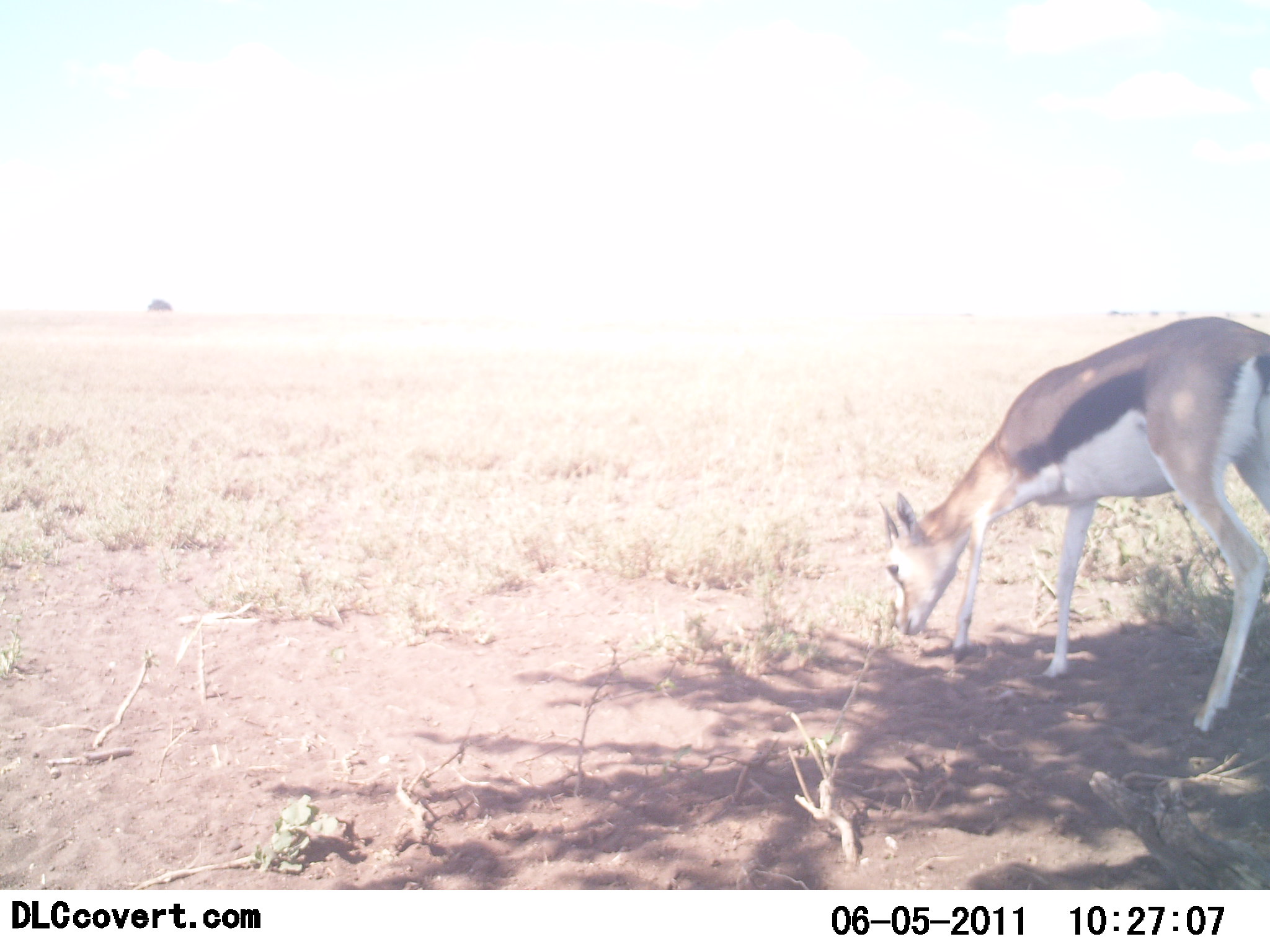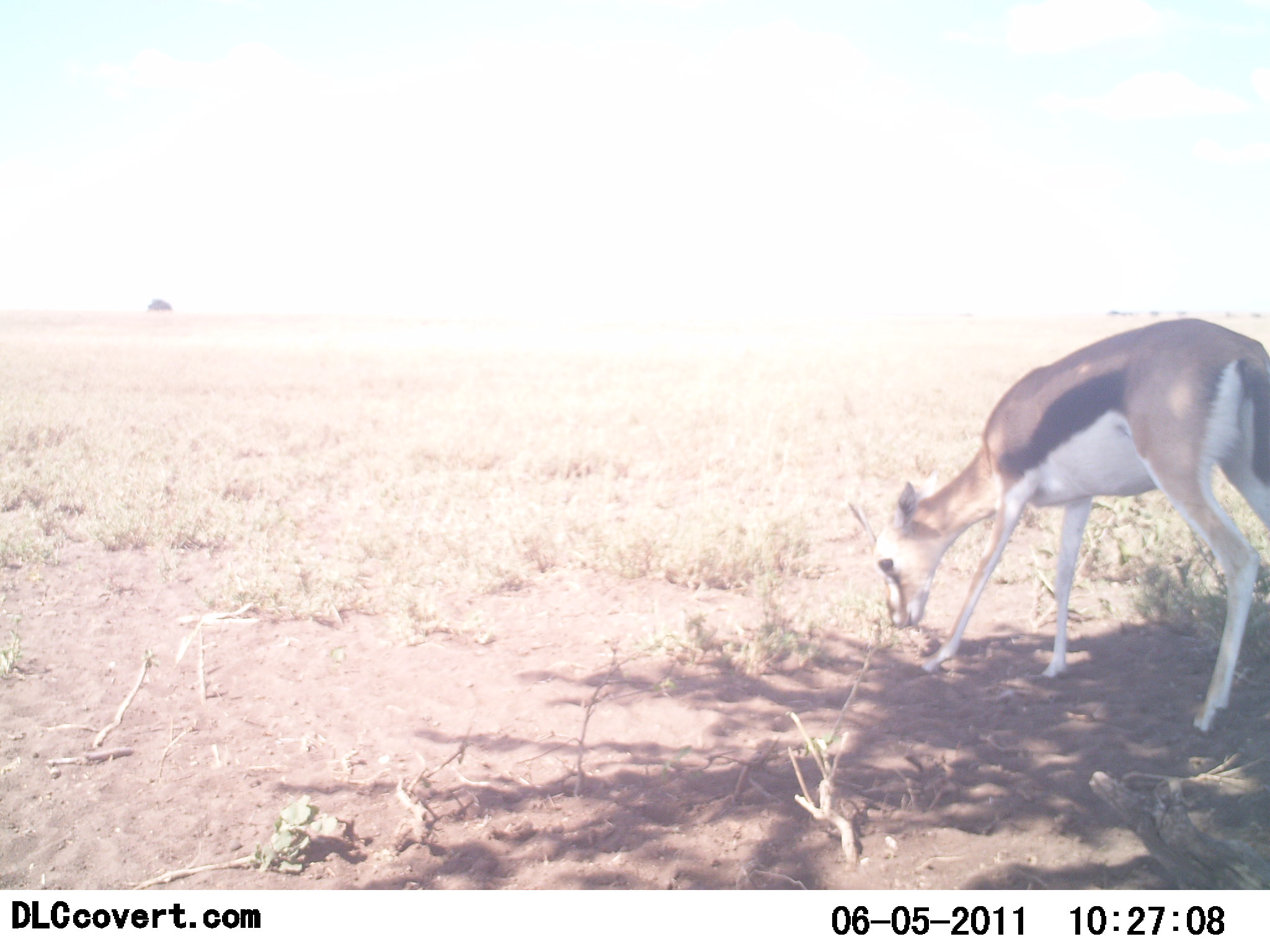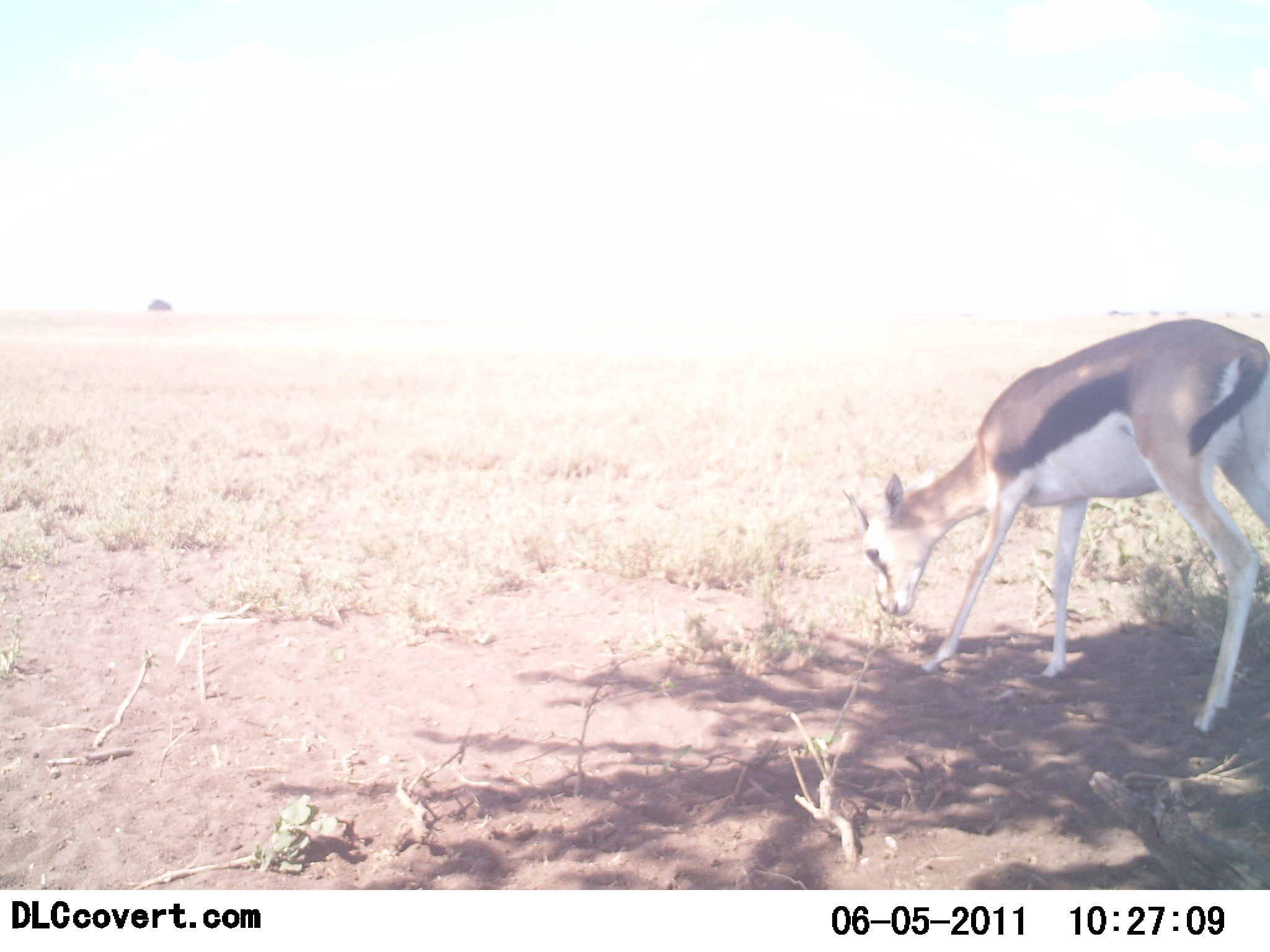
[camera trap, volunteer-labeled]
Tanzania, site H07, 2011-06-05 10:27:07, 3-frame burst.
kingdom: Animalia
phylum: Chordata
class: Mammalia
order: Artiodactyla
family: Bovidae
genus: Eudorcas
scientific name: Eudorcas thomsonii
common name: thomson's gazelle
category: gazellethomsons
Gazellethomsons (thomson's gazelle) (Eudorcas thomsonii), count 1. Behavior (volunteer vote fractions): standing 42%, resting 0%, moving 0%, interacting 0%. Young present (vote fraction): 0%. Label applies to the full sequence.